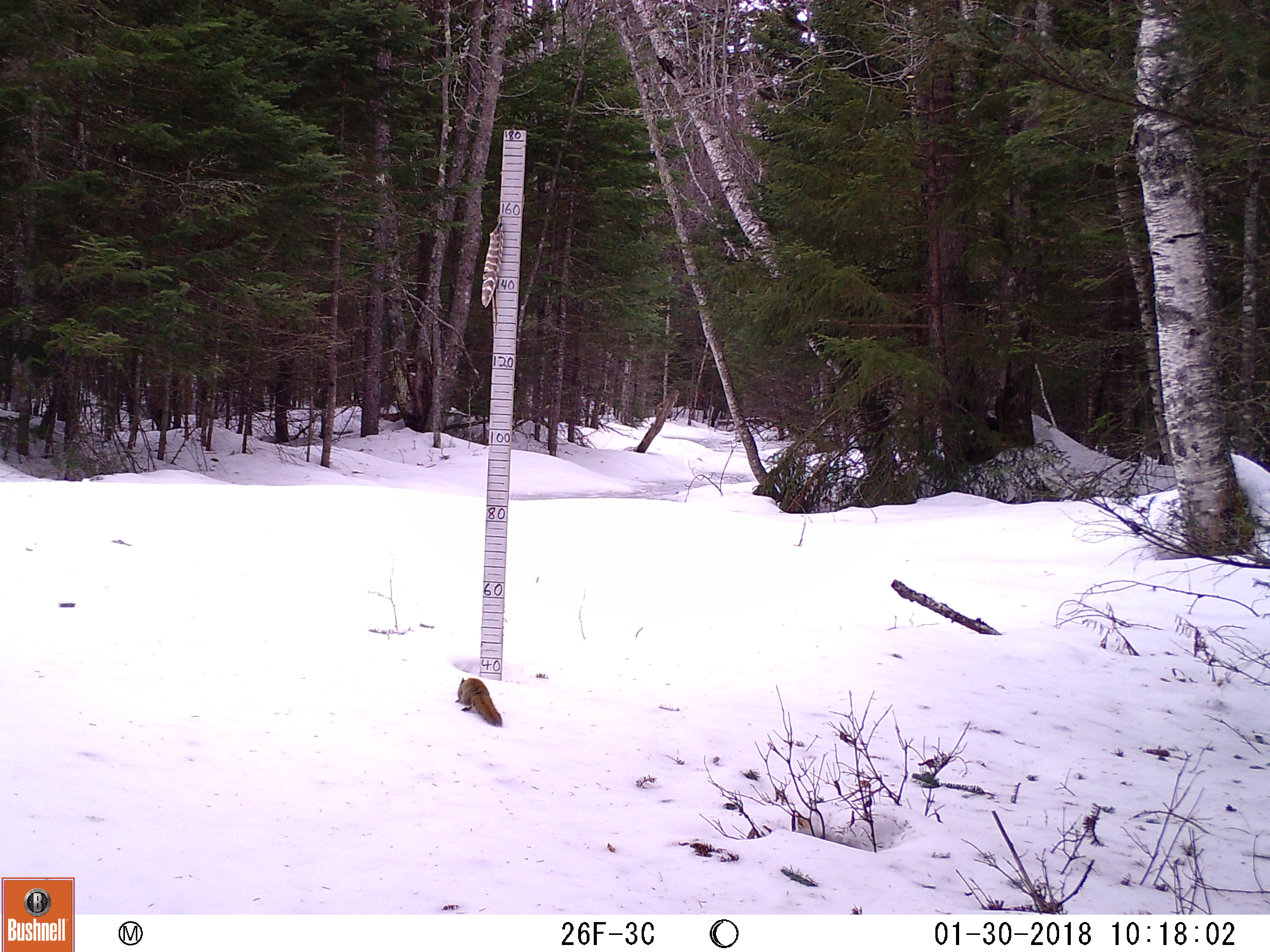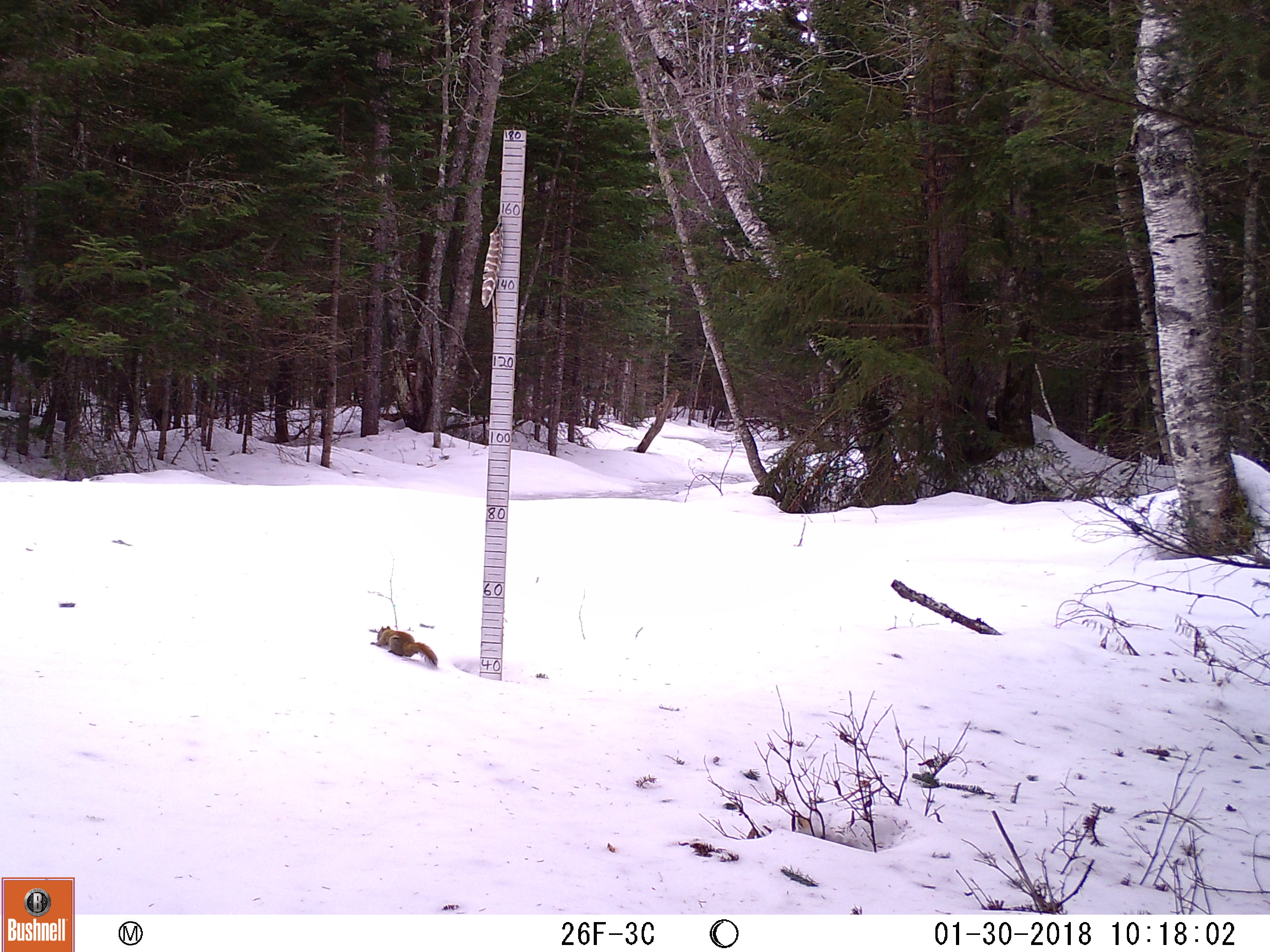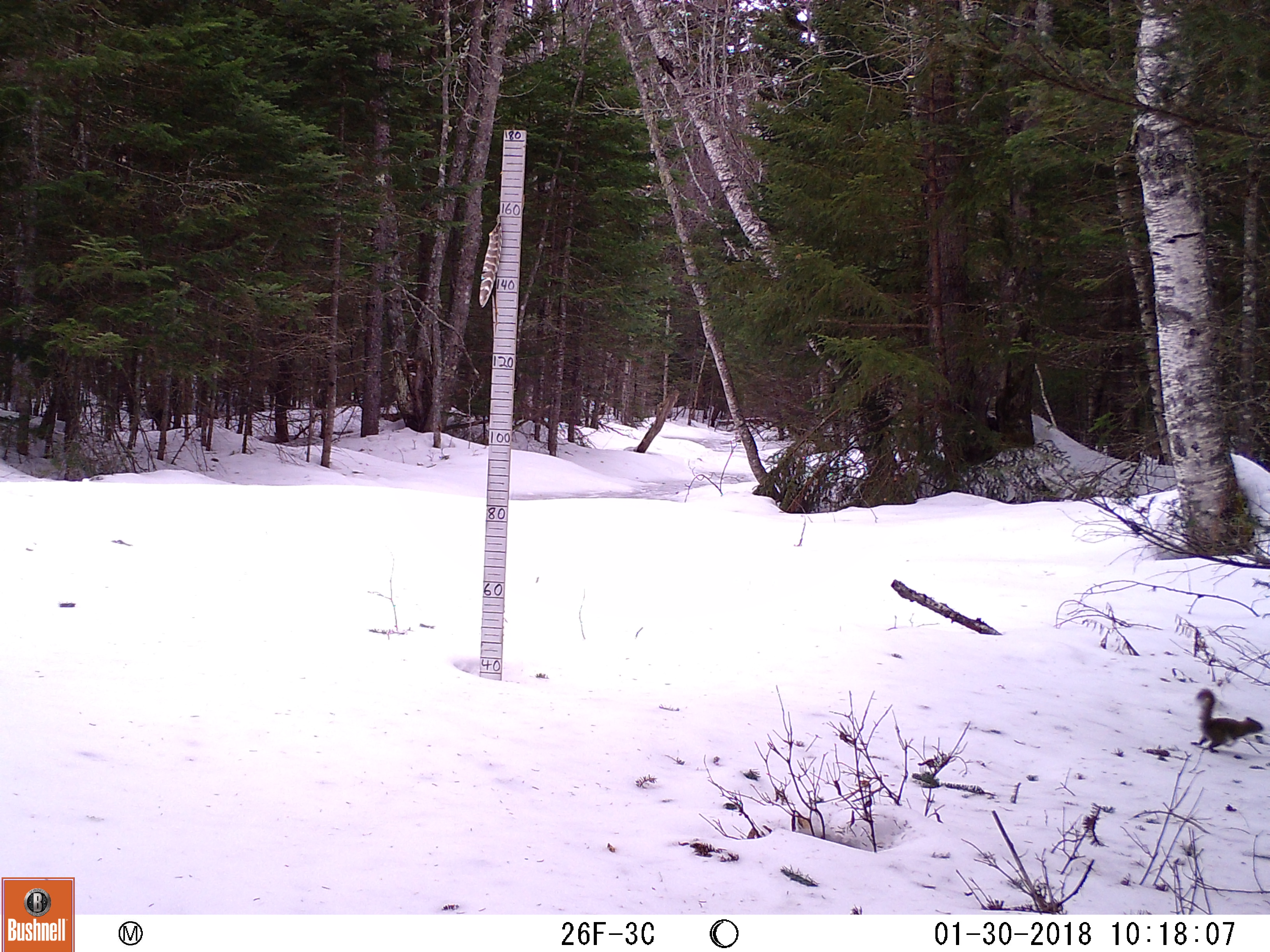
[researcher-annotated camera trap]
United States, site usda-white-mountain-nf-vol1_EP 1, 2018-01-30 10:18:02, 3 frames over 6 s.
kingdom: Animalia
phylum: Chordata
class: Mammalia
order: Rodentia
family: Sciuridae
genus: Tamiasciurus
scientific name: Tamiasciurus hudsonicus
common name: red squirrel